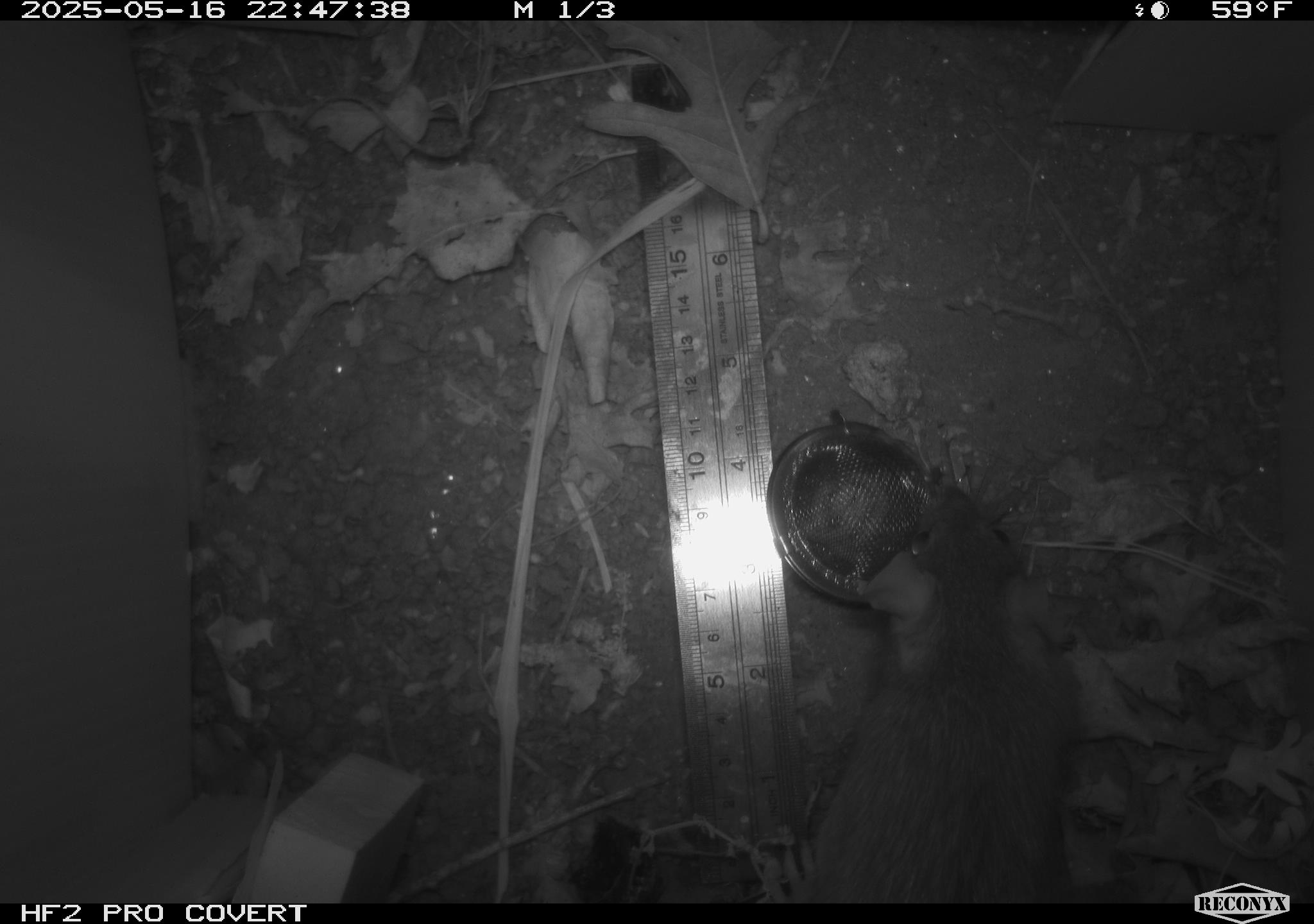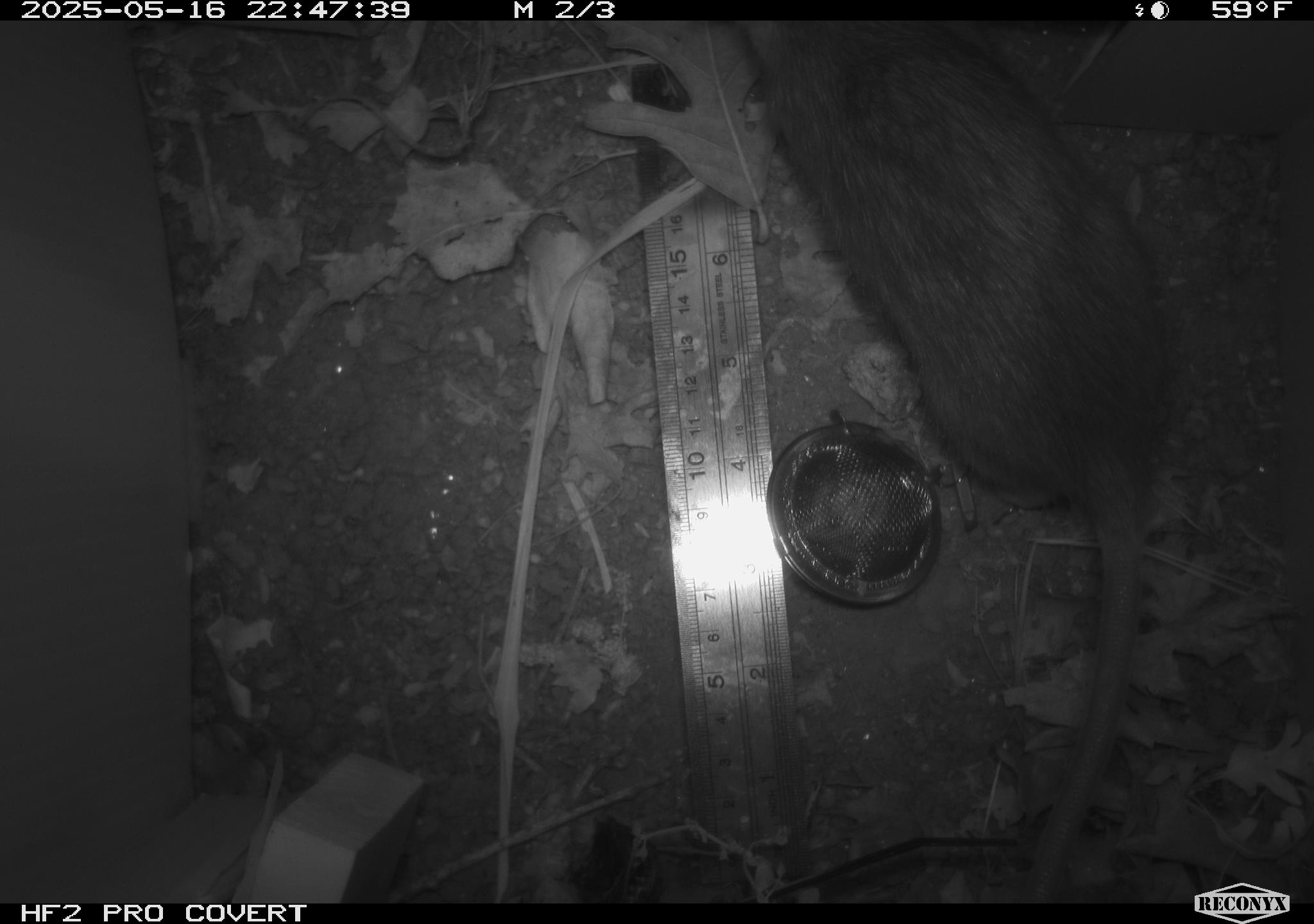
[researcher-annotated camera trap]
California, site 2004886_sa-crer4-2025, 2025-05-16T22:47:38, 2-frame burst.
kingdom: Animalia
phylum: Chordata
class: Mammalia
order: Rodentia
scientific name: Rodentia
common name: rodent